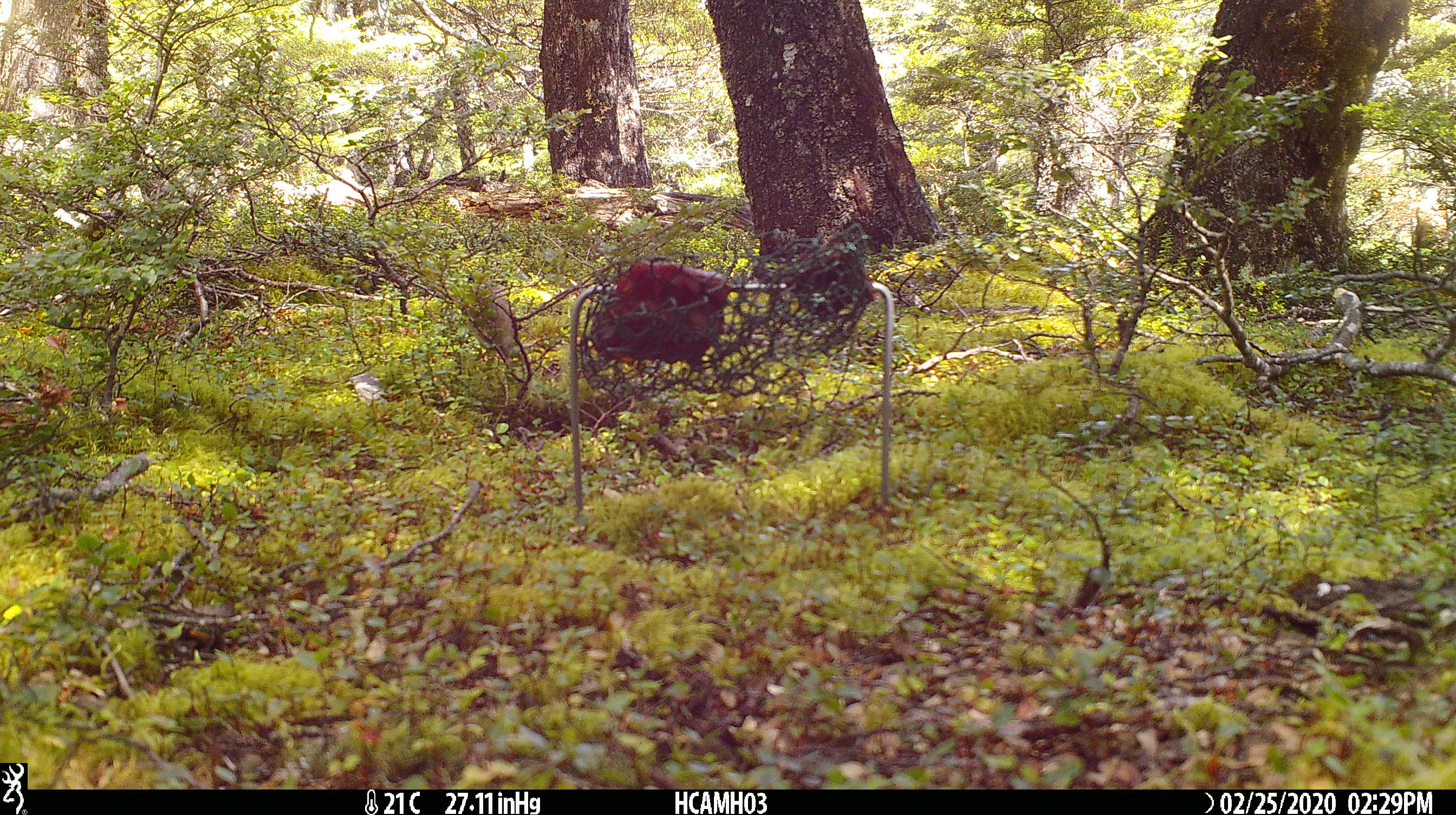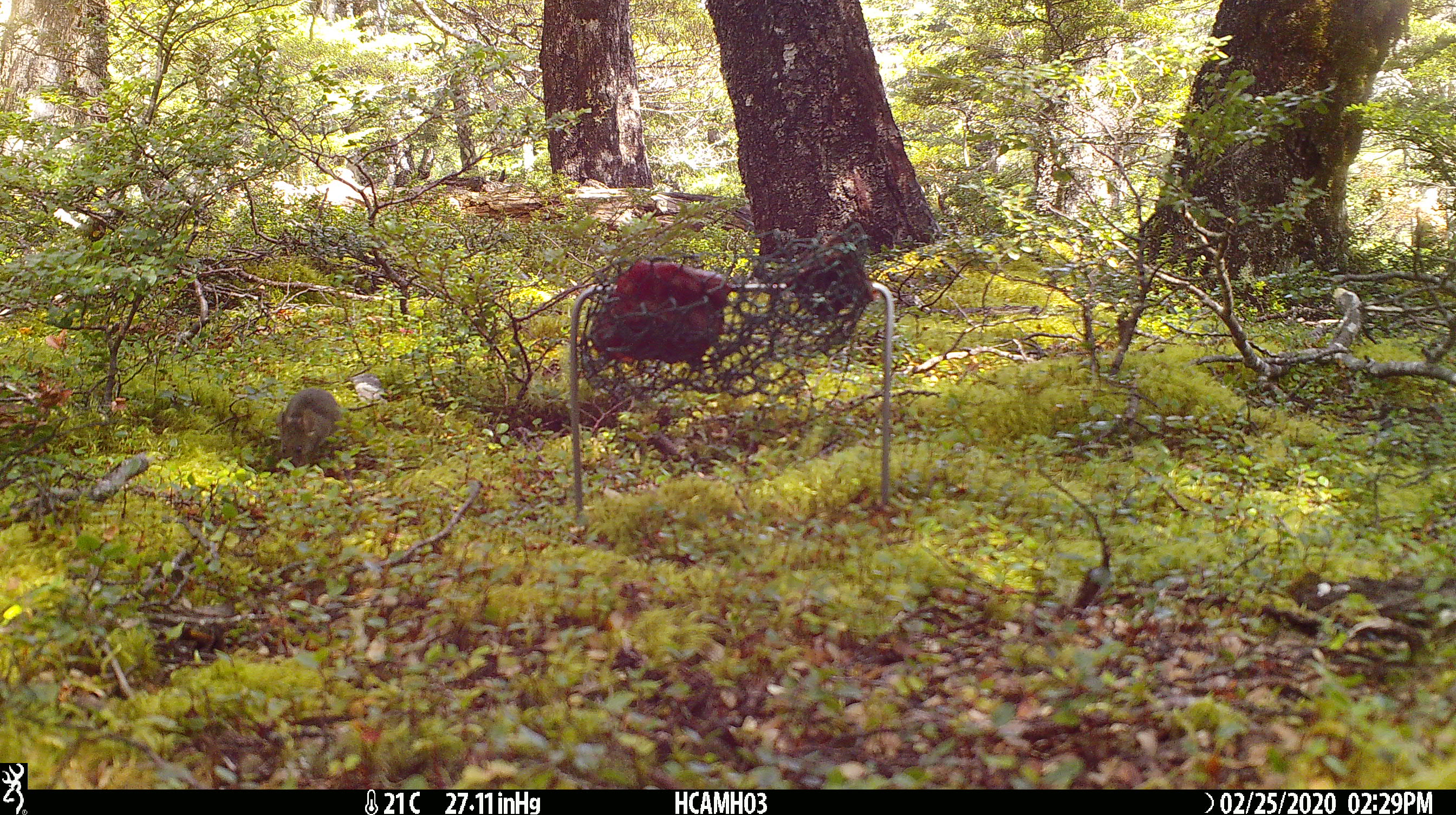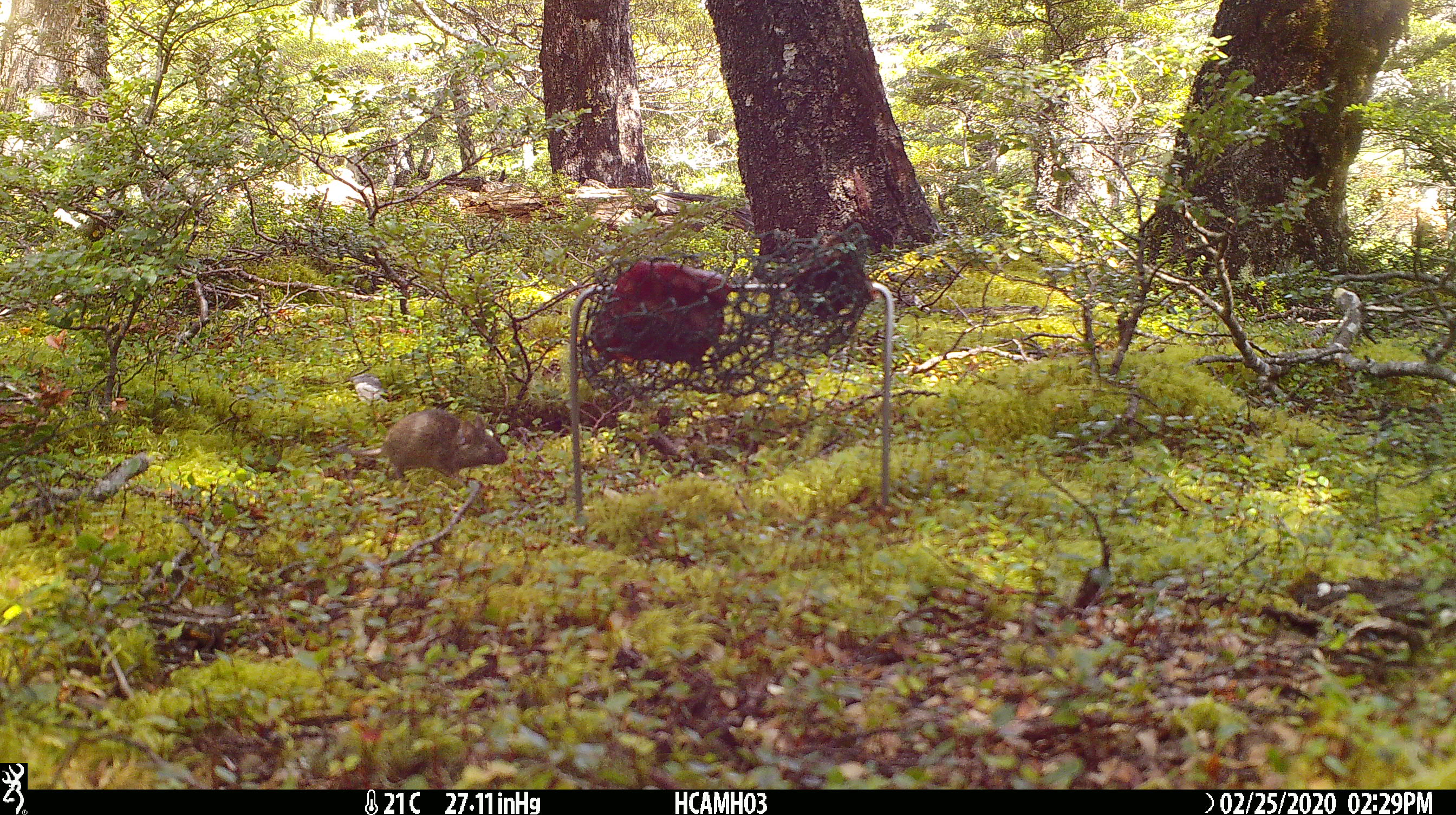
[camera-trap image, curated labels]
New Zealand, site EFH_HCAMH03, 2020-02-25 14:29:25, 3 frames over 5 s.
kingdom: Animalia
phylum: Chordata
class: Mammalia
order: Rodentia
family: Muridae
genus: Mus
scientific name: Mus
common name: mouse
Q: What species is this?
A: Mouse (Mus).